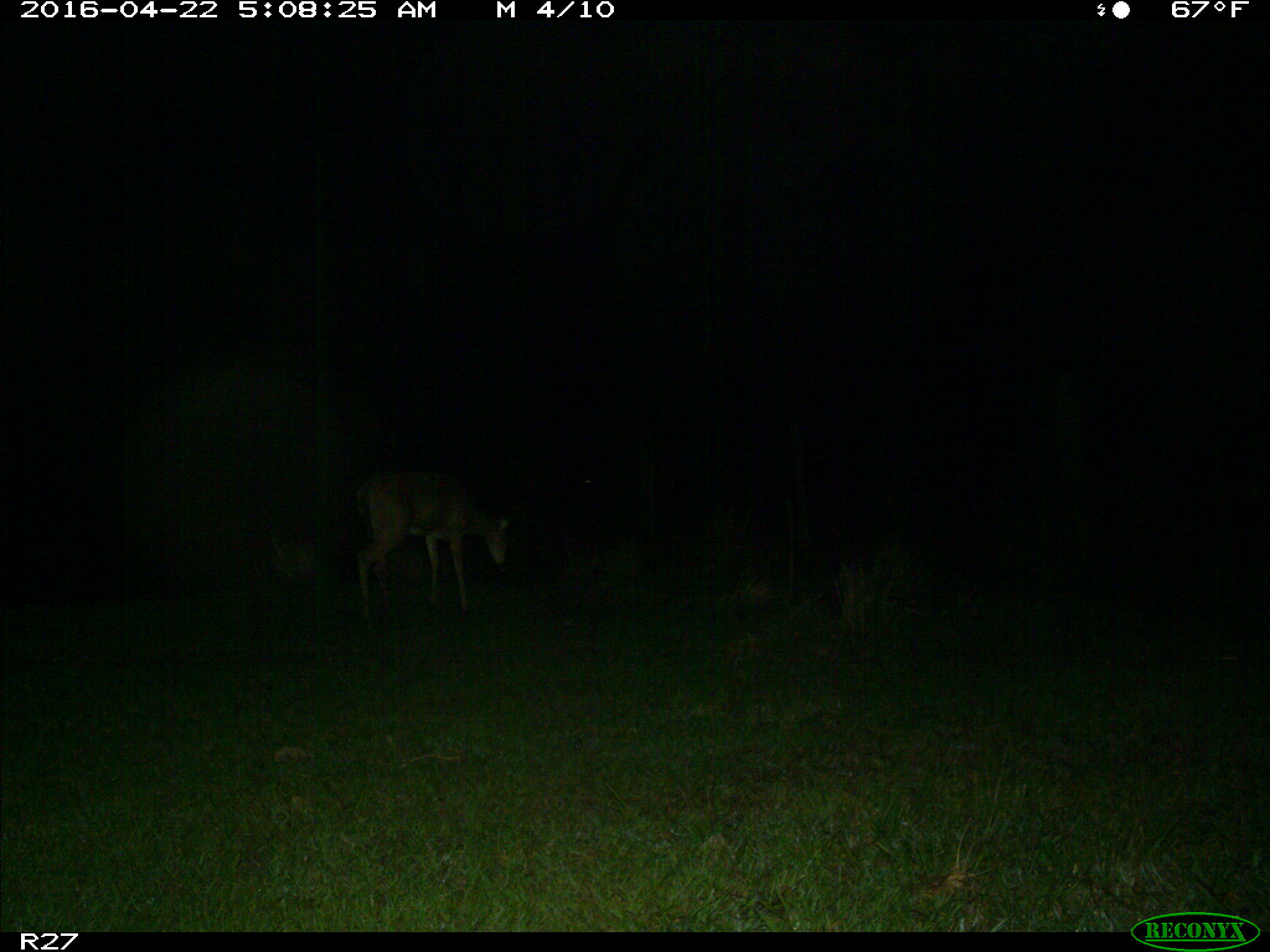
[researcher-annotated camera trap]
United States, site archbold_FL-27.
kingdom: Animalia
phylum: Chordata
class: Mammalia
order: Artiodactyla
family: Cervidae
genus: Odocoileus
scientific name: Odocoileus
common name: deer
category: unidentified deer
Unidentified deer (deer) (Odocoileus).